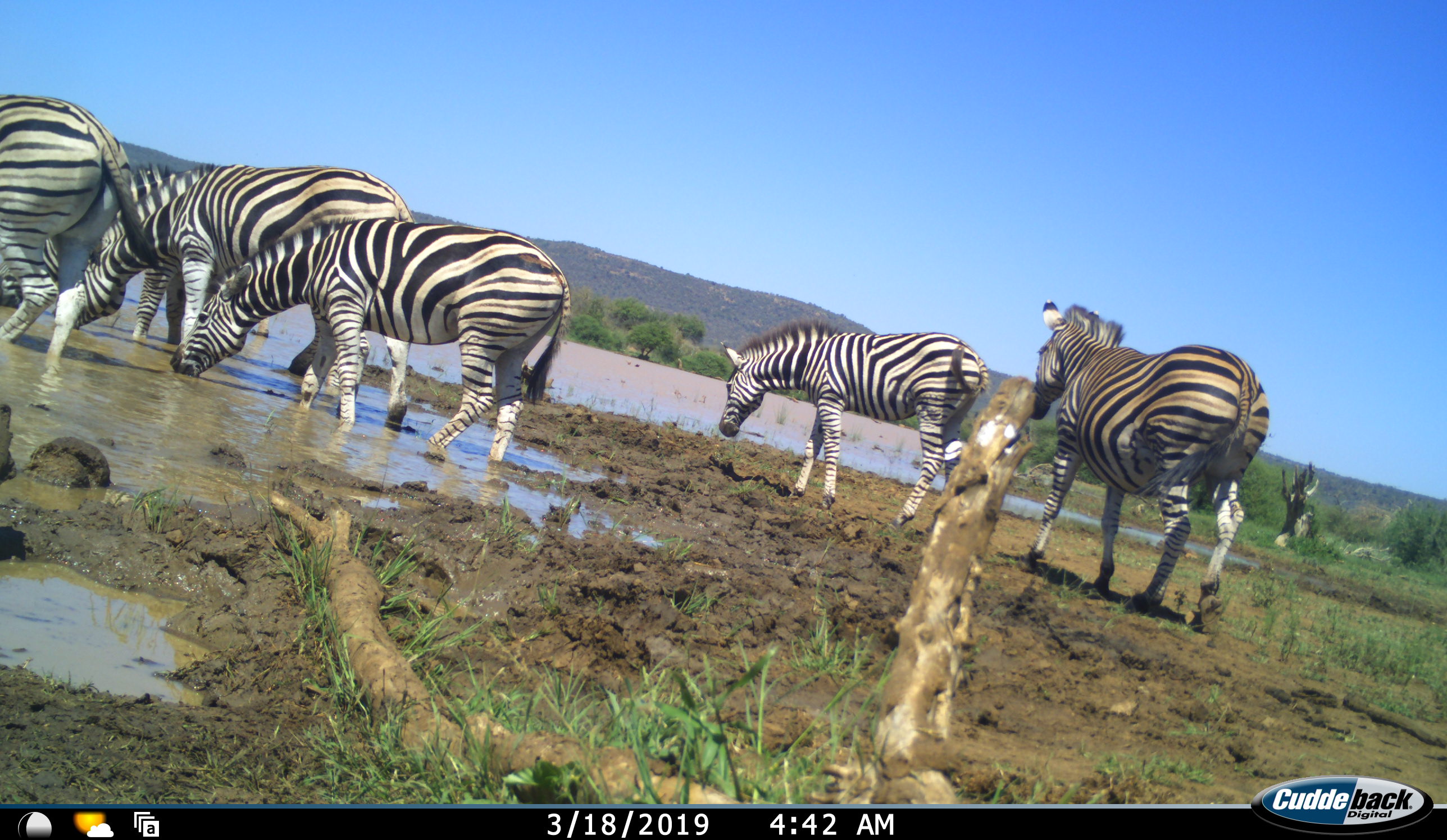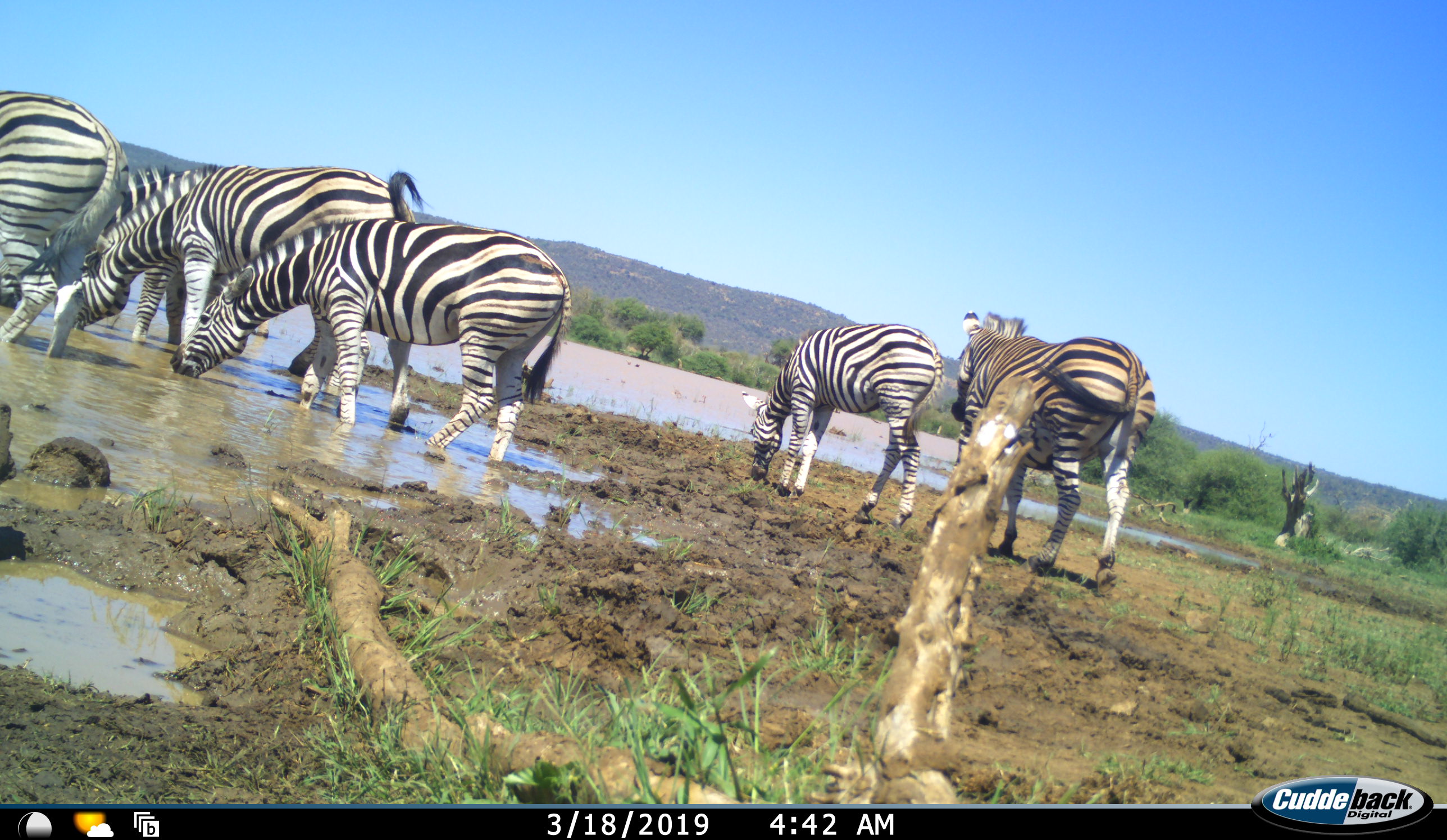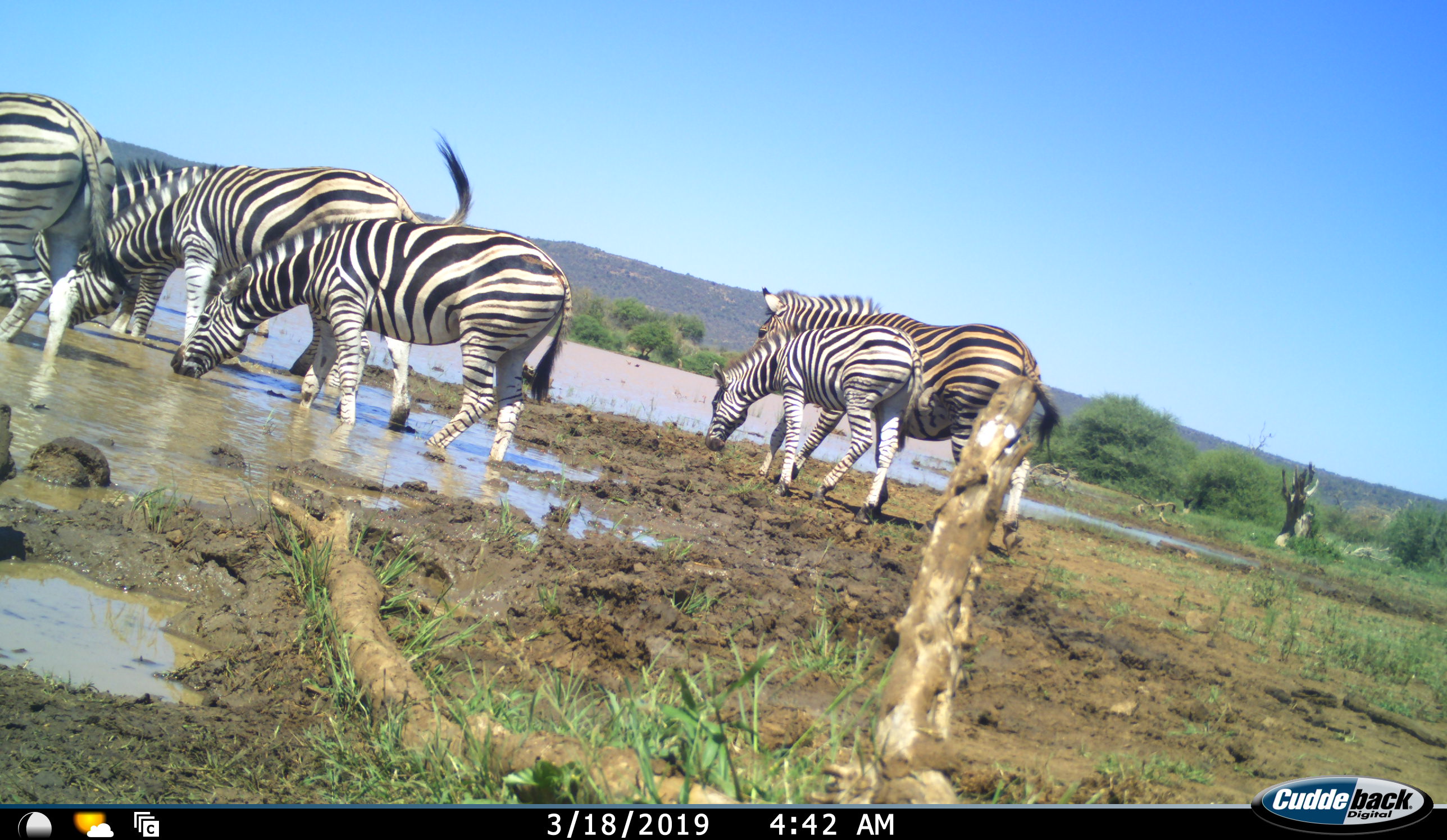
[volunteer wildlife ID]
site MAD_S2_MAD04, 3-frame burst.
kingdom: Animalia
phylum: Chordata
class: Mammalia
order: Perissodactyla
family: Equidae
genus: Equus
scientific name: Equus quagga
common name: plains zebra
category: zebraplains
Zebraplains (plains zebra) (Equus quagga), count 6. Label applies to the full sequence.